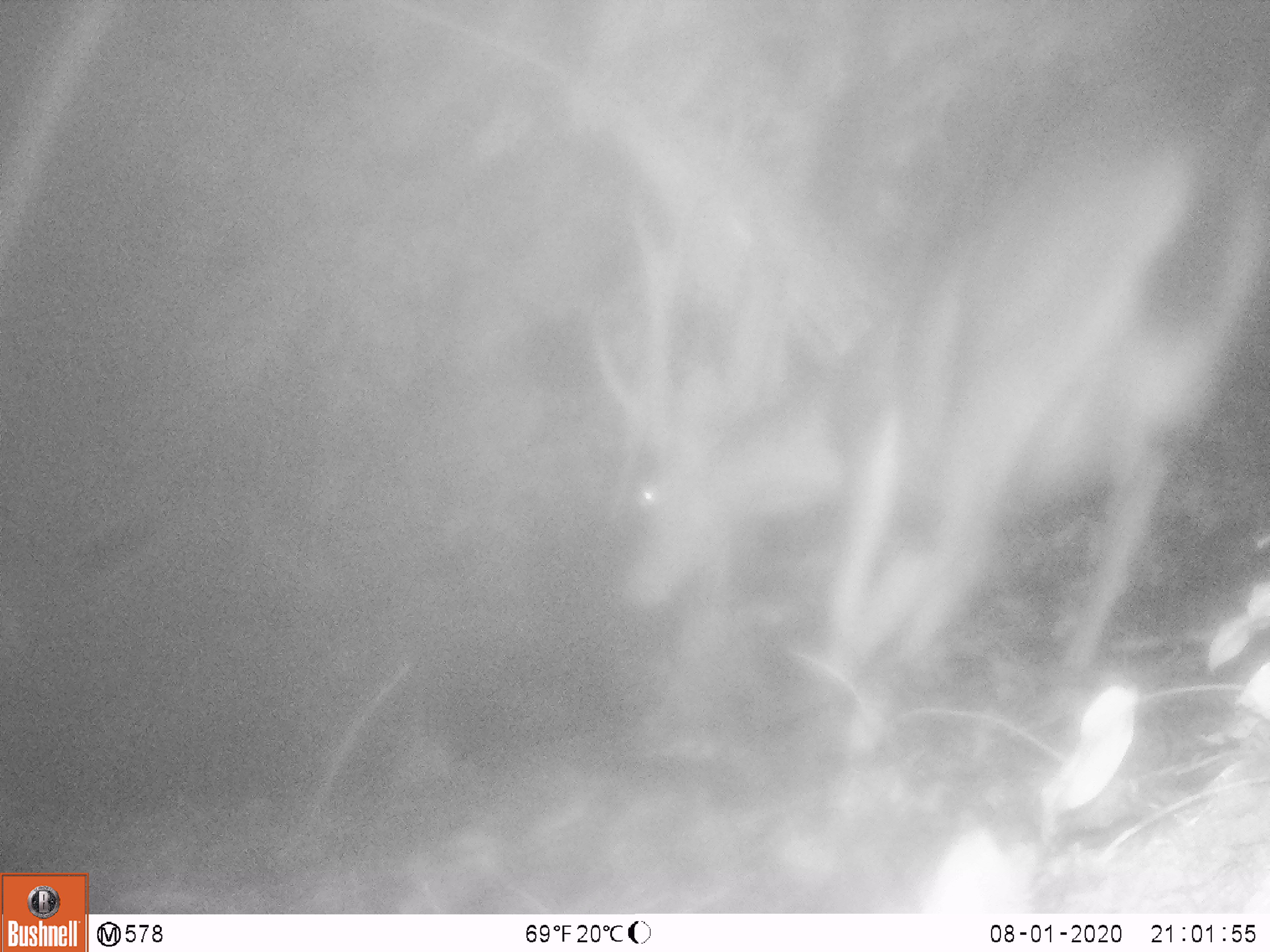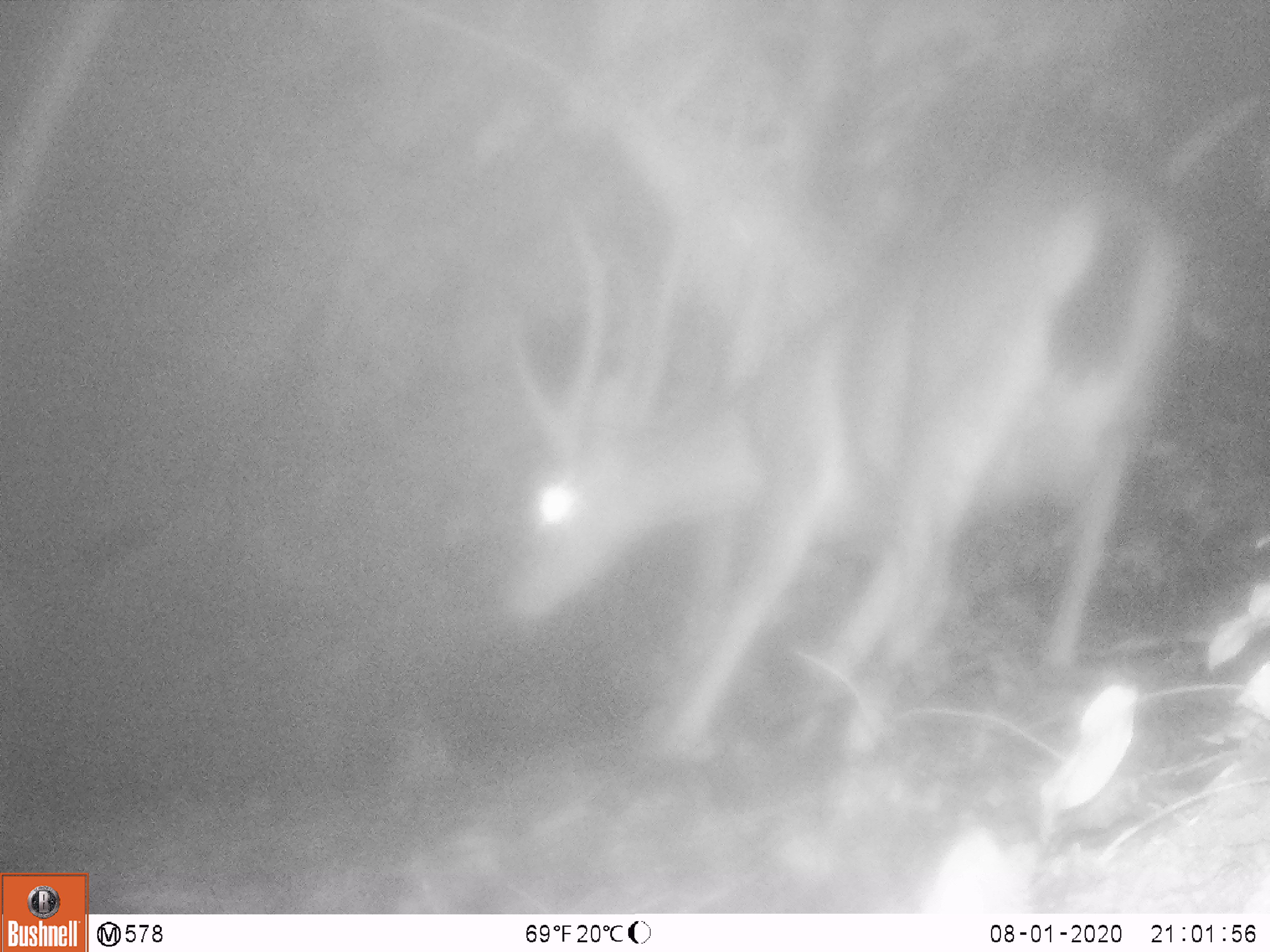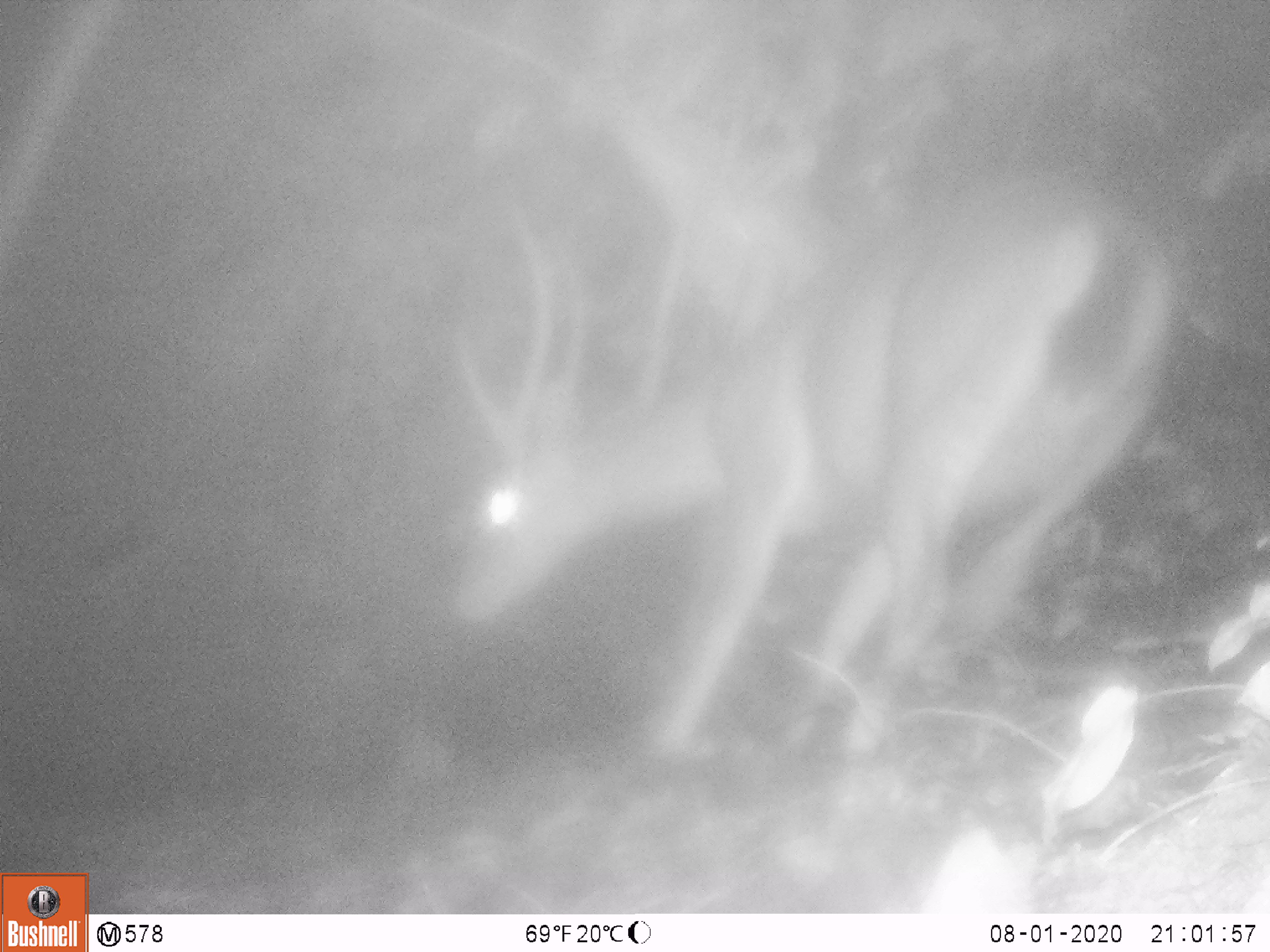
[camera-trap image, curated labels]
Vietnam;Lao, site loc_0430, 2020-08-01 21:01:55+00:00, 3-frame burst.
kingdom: Animalia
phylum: Chordata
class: Mammalia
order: Artiodactyla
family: Cervidae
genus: Rusa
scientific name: Rusa unicolor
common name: sambar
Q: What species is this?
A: Sambar (Rusa unicolor).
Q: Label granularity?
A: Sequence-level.